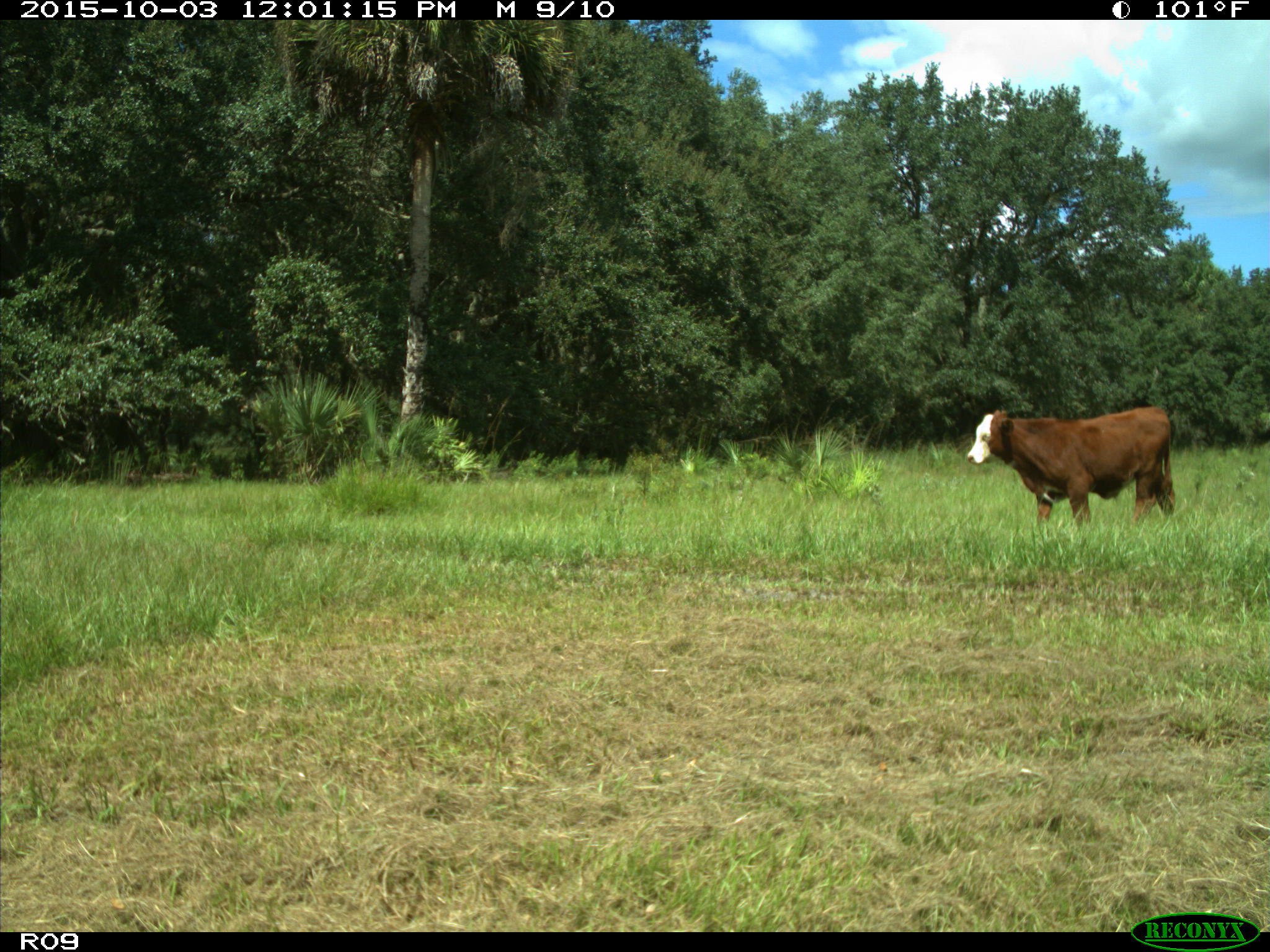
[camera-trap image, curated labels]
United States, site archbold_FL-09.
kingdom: Animalia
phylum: Chordata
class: Mammalia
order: Artiodactyla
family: Bovidae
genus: Bos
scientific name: Bos taurus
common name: domestic cow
Bos taurus (domestic cow).